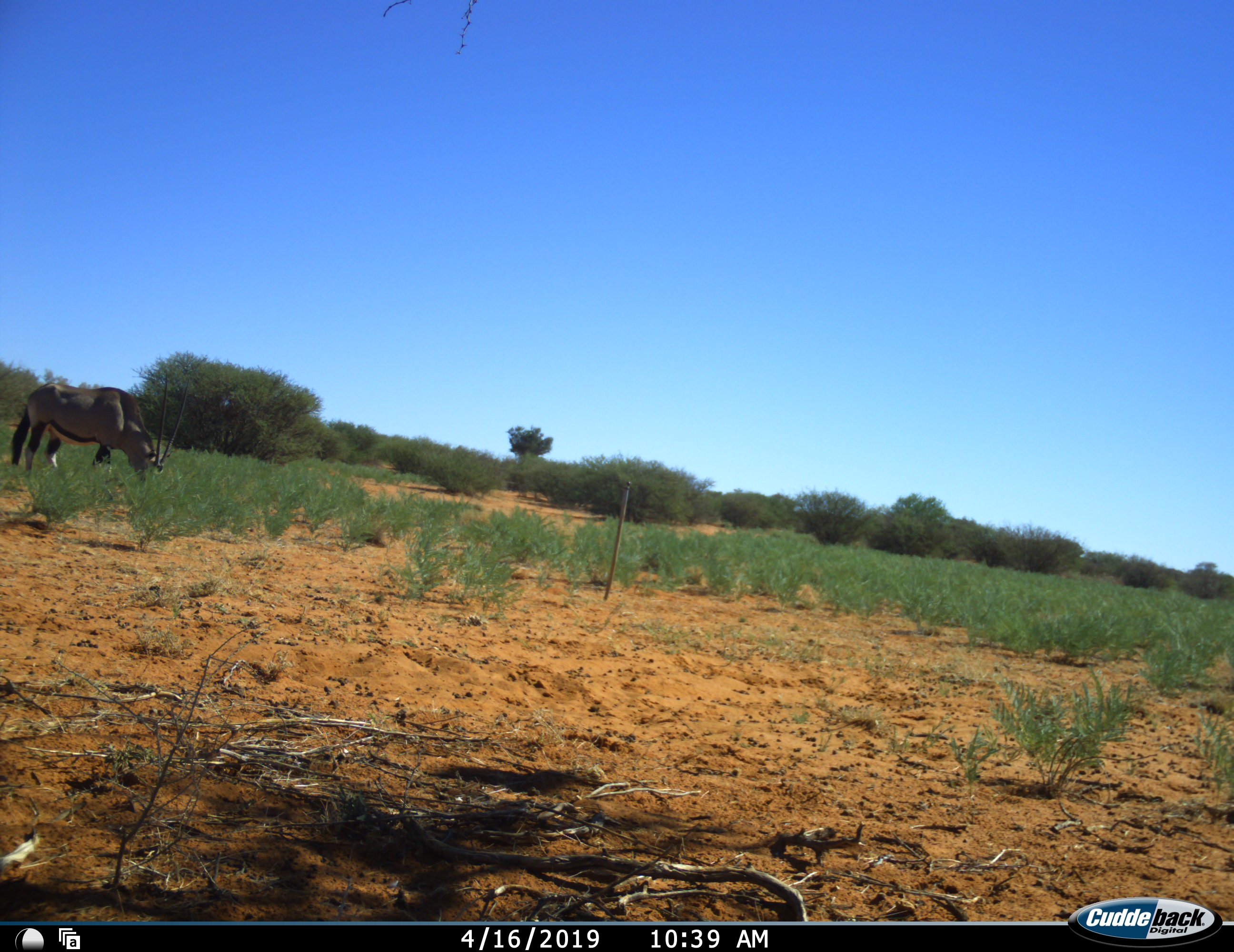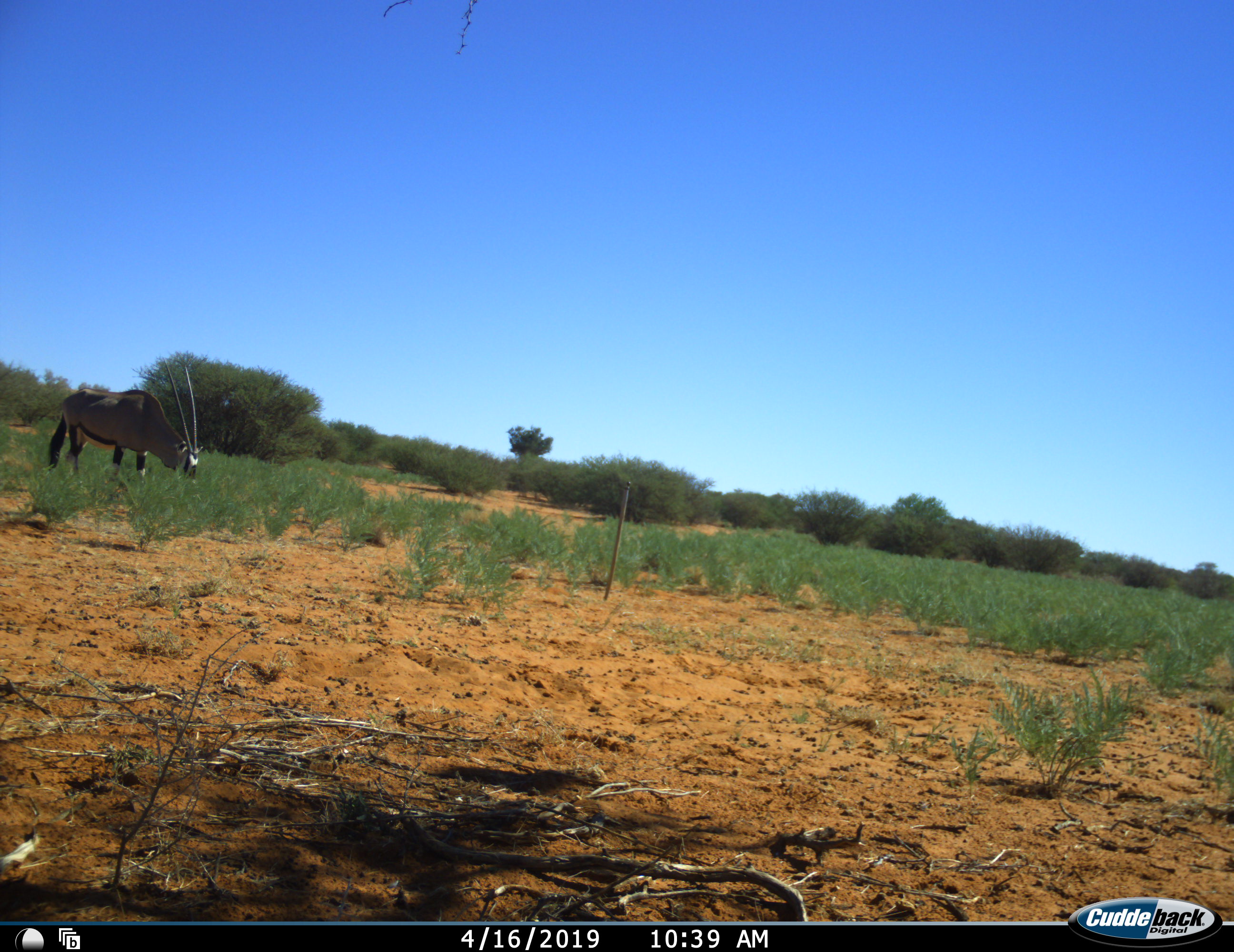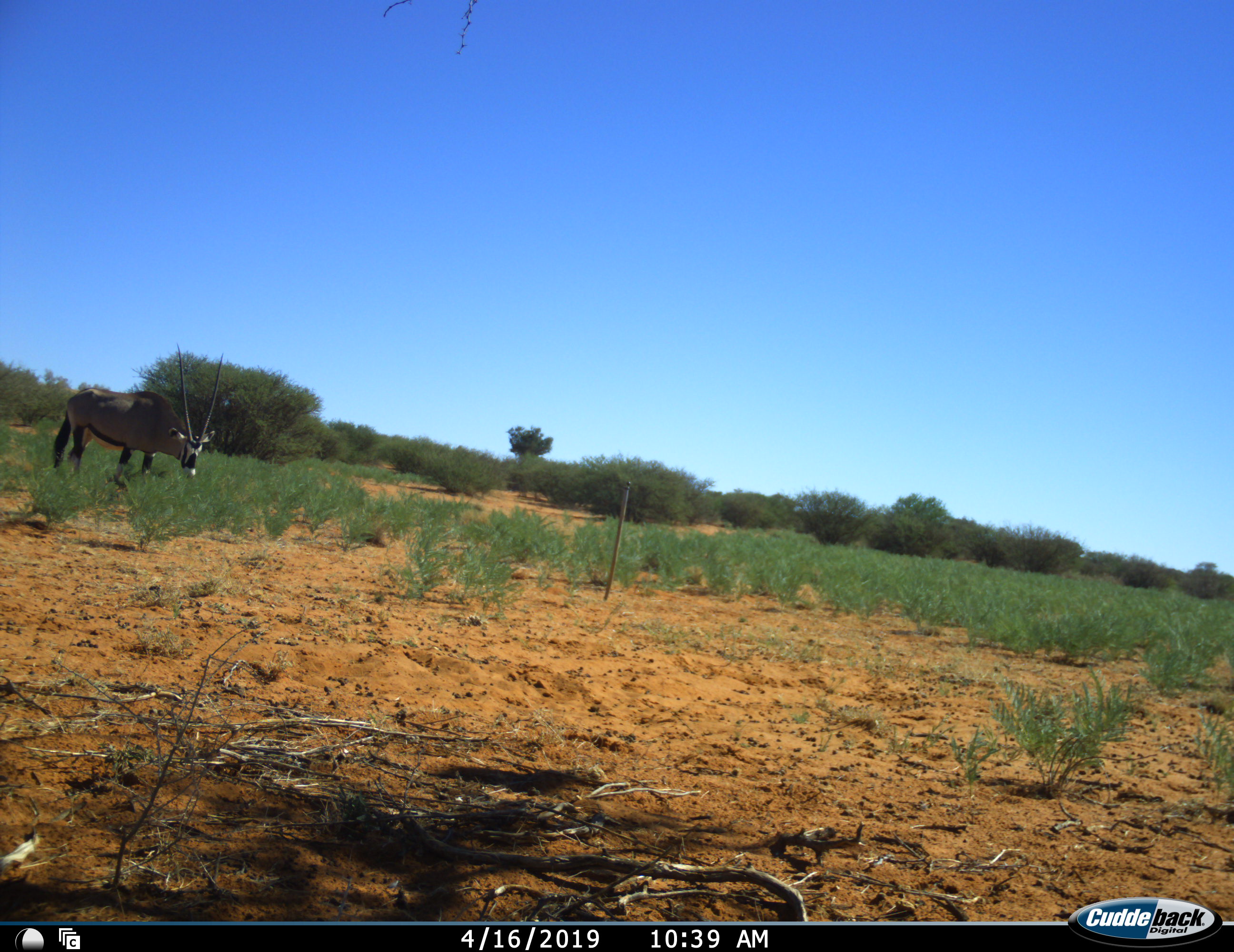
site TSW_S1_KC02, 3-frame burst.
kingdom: Animalia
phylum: Chordata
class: Mammalia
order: Artiodactyla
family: Bovidae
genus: Oryx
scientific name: Oryx gazella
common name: gemsbok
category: oryx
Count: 1.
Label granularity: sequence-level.